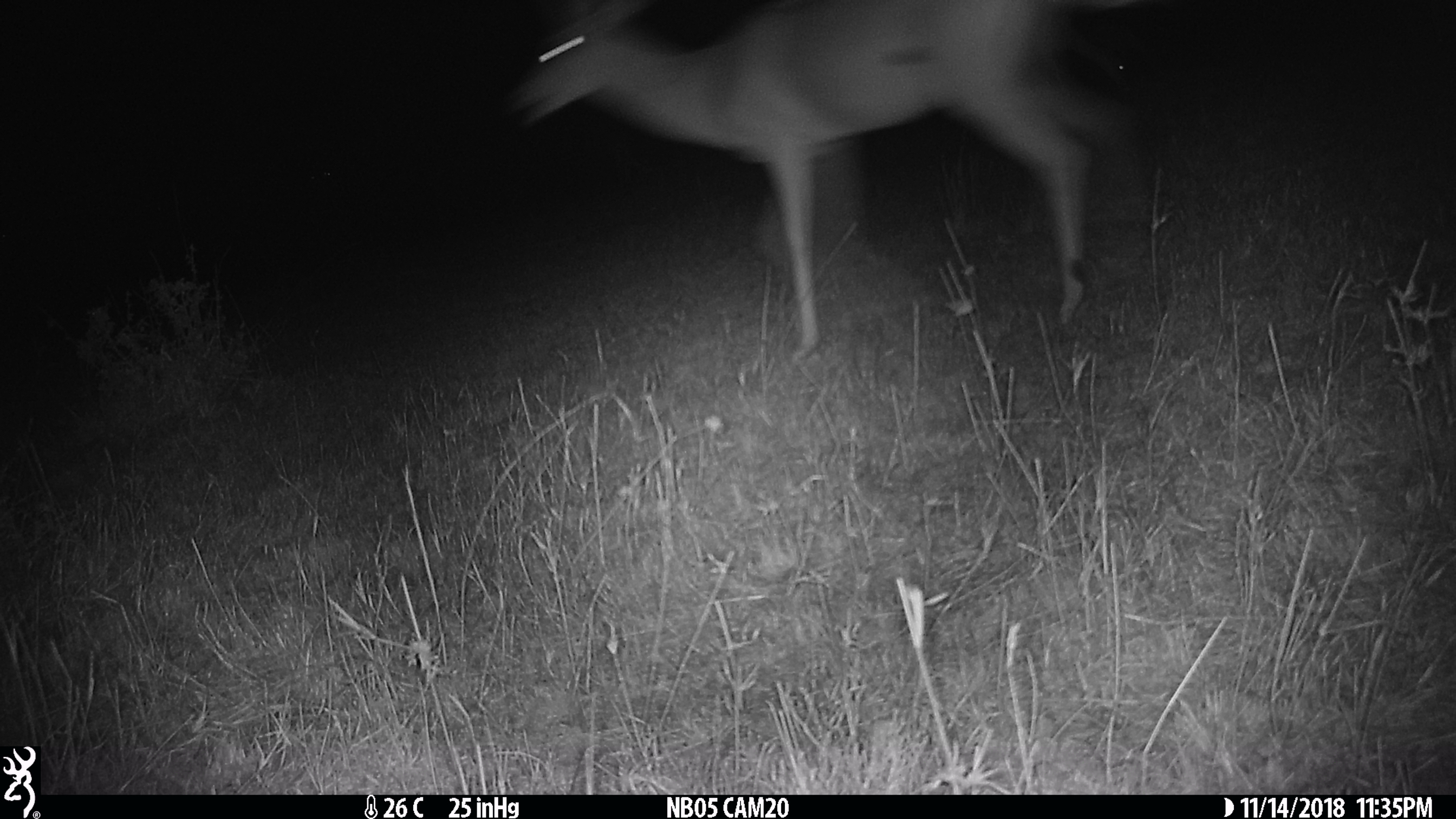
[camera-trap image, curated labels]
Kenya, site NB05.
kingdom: Animalia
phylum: Chordata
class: Mammalia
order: Artiodactyla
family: Bovidae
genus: Aepyceros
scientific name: Aepyceros melampus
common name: impala